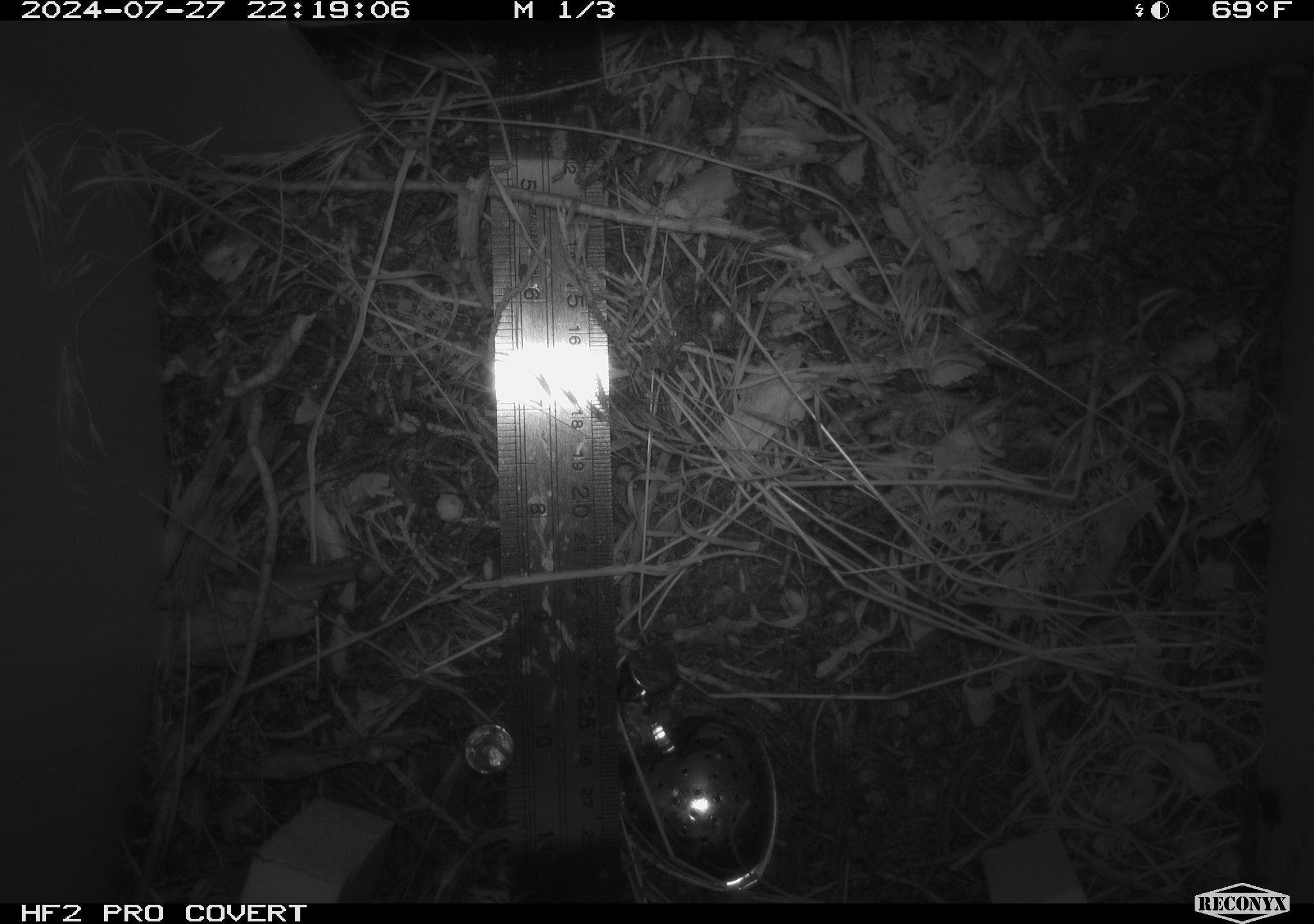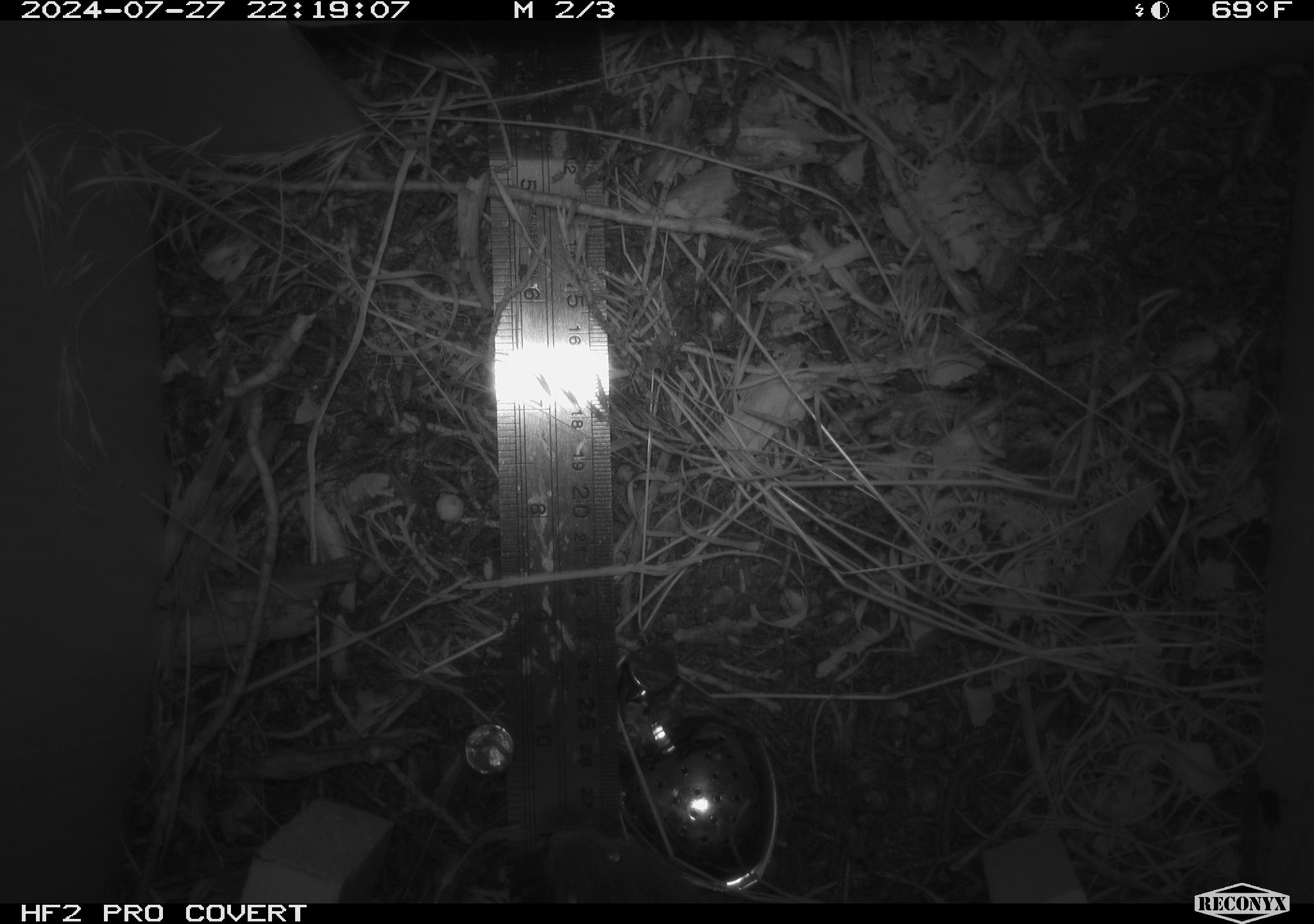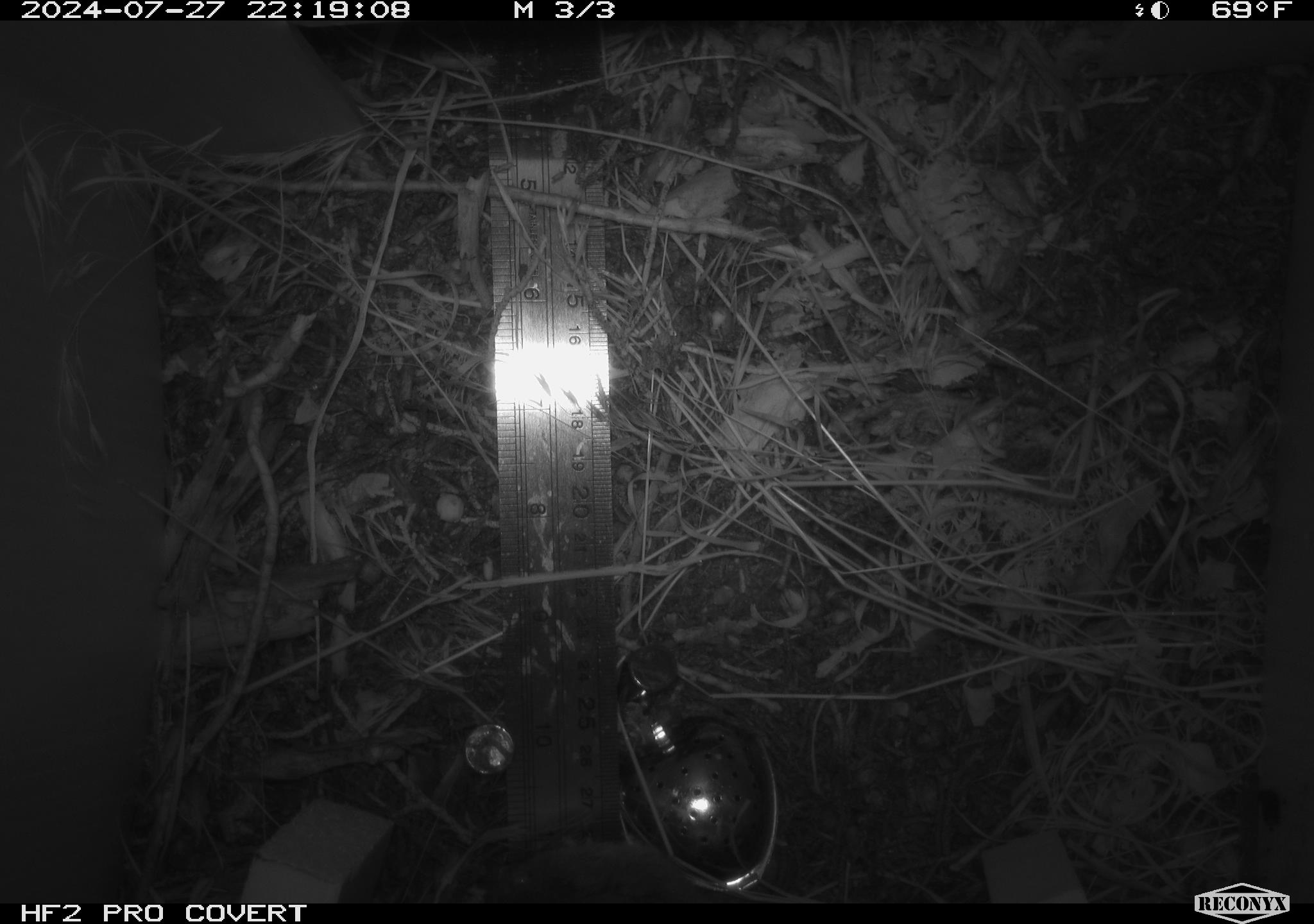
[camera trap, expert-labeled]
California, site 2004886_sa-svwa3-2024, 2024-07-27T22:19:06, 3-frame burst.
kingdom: Animalia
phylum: Chordata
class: Mammalia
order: Rodentia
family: Cricetidae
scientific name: Arvicolinae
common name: voles, lemmings, and muskrats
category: arvicolinae subfamily